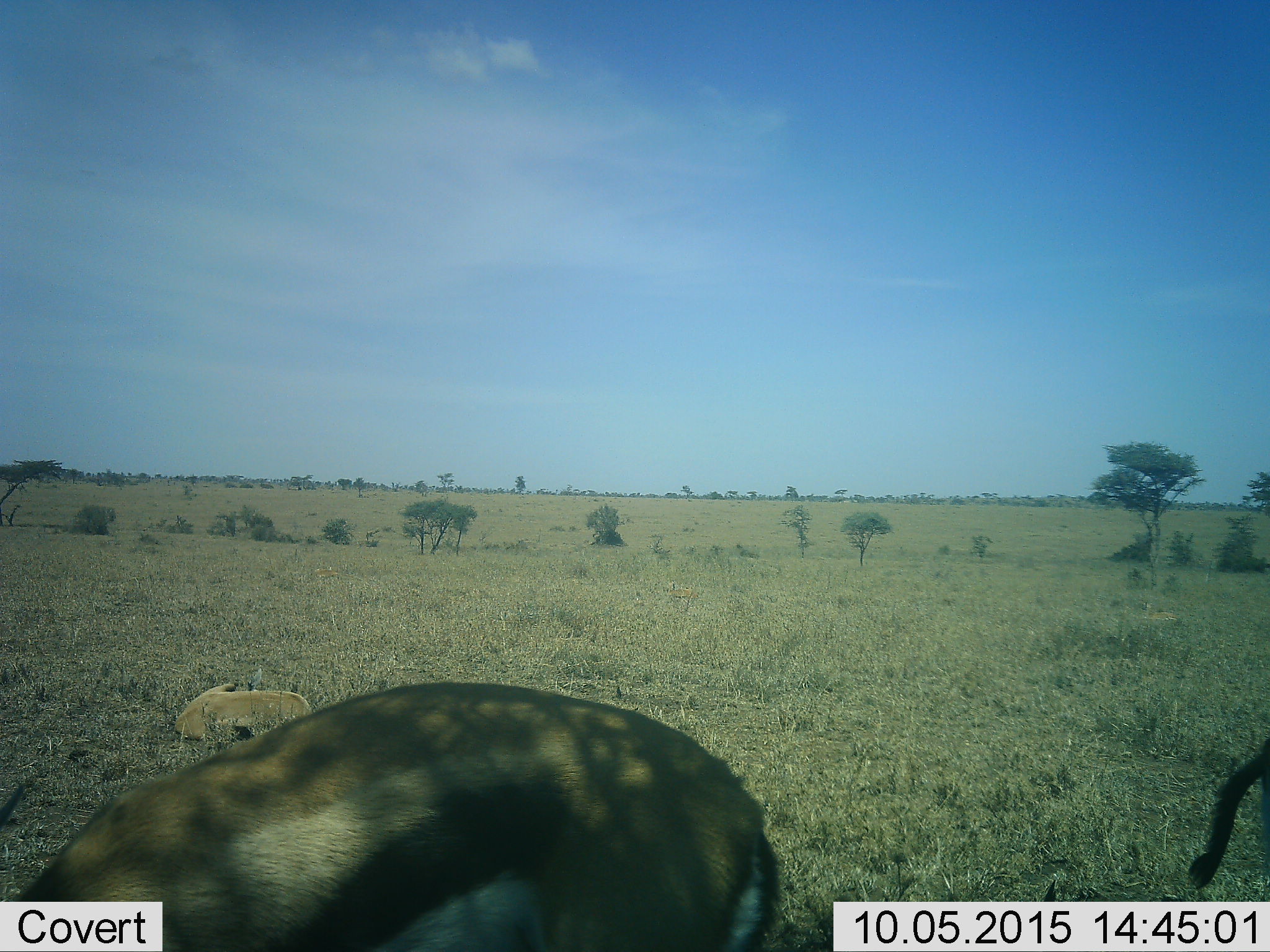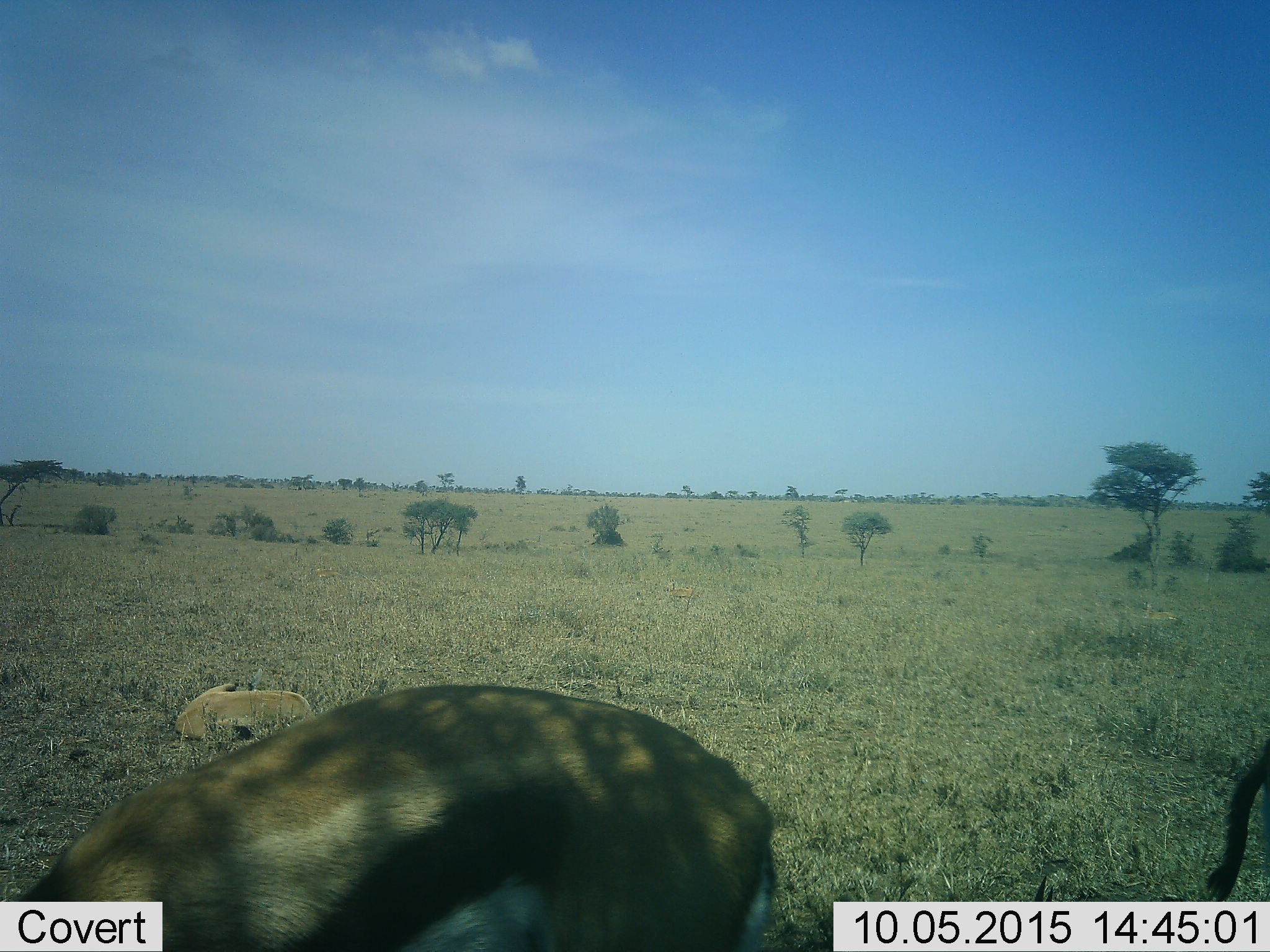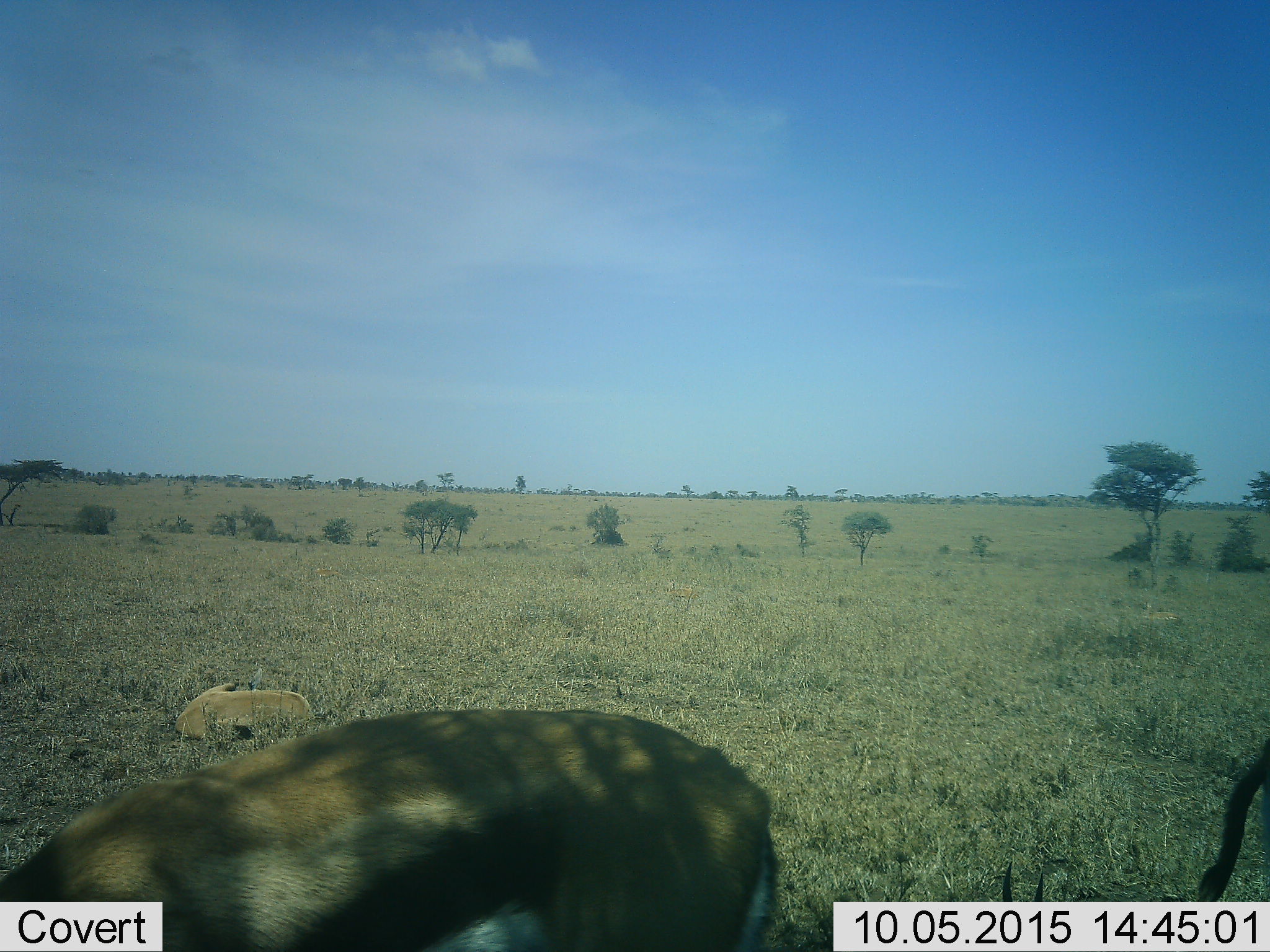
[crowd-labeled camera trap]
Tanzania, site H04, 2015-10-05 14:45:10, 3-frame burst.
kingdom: Animalia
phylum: Chordata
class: Mammalia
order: Artiodactyla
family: Bovidae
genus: Eudorcas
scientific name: Eudorcas thomsonii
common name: thomson's gazelle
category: gazellethomsons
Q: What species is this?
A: Gazellethomsons (thomson's gazelle) (Eudorcas thomsonii).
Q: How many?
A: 3.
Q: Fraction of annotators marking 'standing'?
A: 70%.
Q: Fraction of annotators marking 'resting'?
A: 90%.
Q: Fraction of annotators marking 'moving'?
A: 30%.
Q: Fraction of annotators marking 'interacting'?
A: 0%.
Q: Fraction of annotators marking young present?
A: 10%.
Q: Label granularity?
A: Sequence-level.